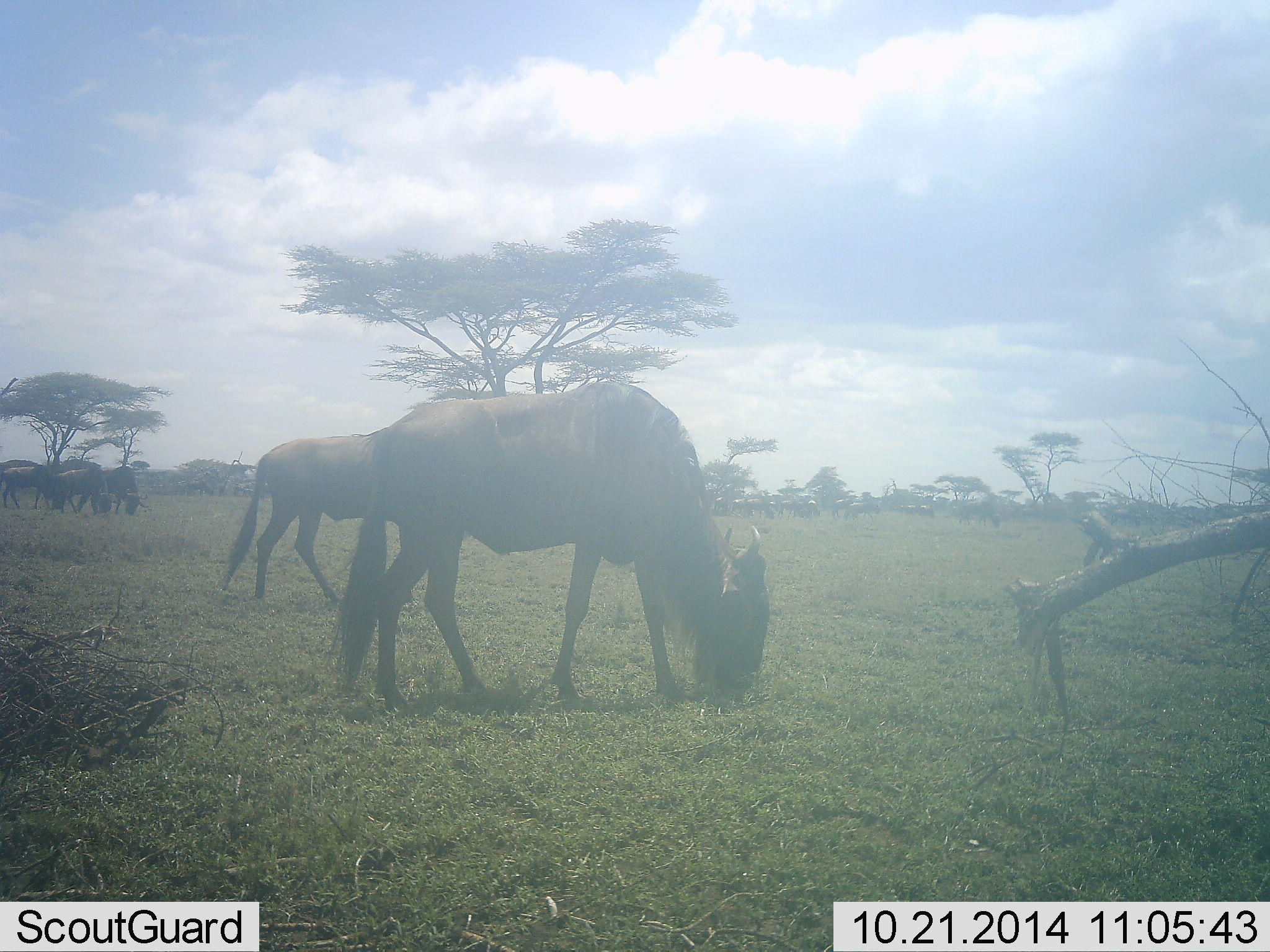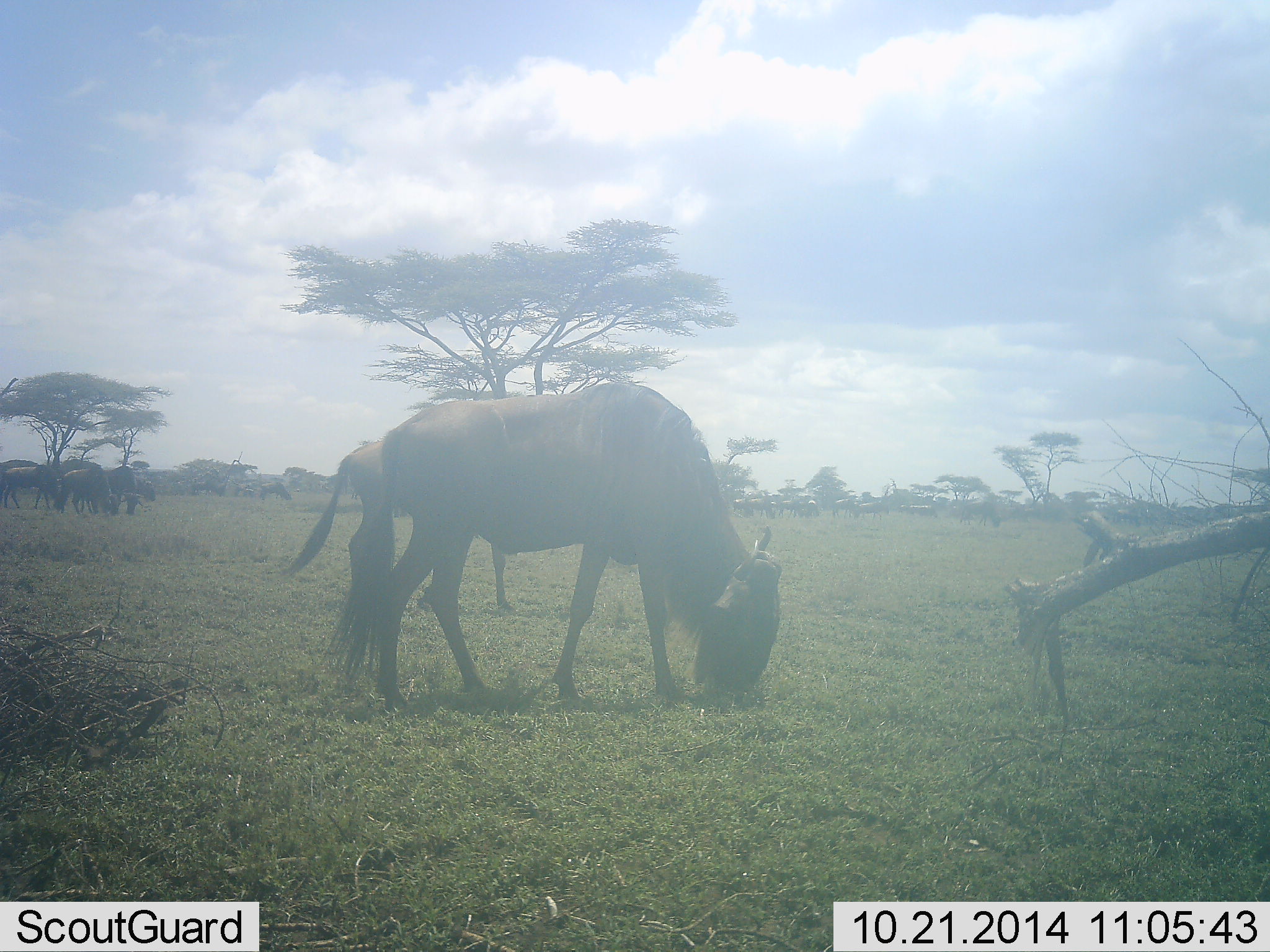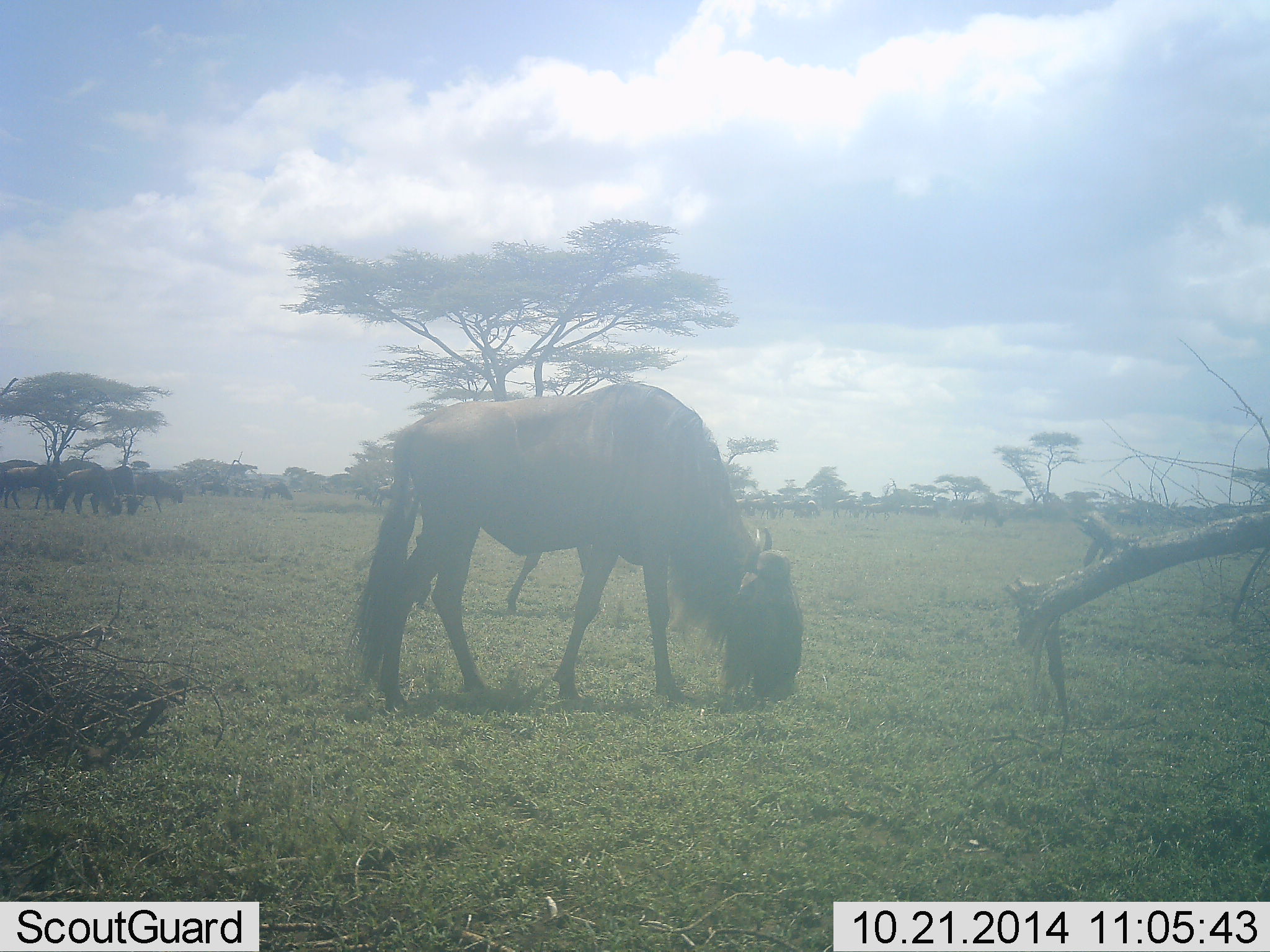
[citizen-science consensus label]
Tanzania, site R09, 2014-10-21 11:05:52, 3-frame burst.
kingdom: Animalia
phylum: Chordata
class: Mammalia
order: Artiodactyla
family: Bovidae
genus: Connochaetes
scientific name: Connochaetes taurinus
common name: blue wildebeest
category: wildebeest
Wildebeest (blue wildebeest) (Connochaetes taurinus), count 6. Behavior (volunteer vote fractions): standing 27%, resting 0%, moving 36%, interacting 0%. Young present (vote fraction): 9%. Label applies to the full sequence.